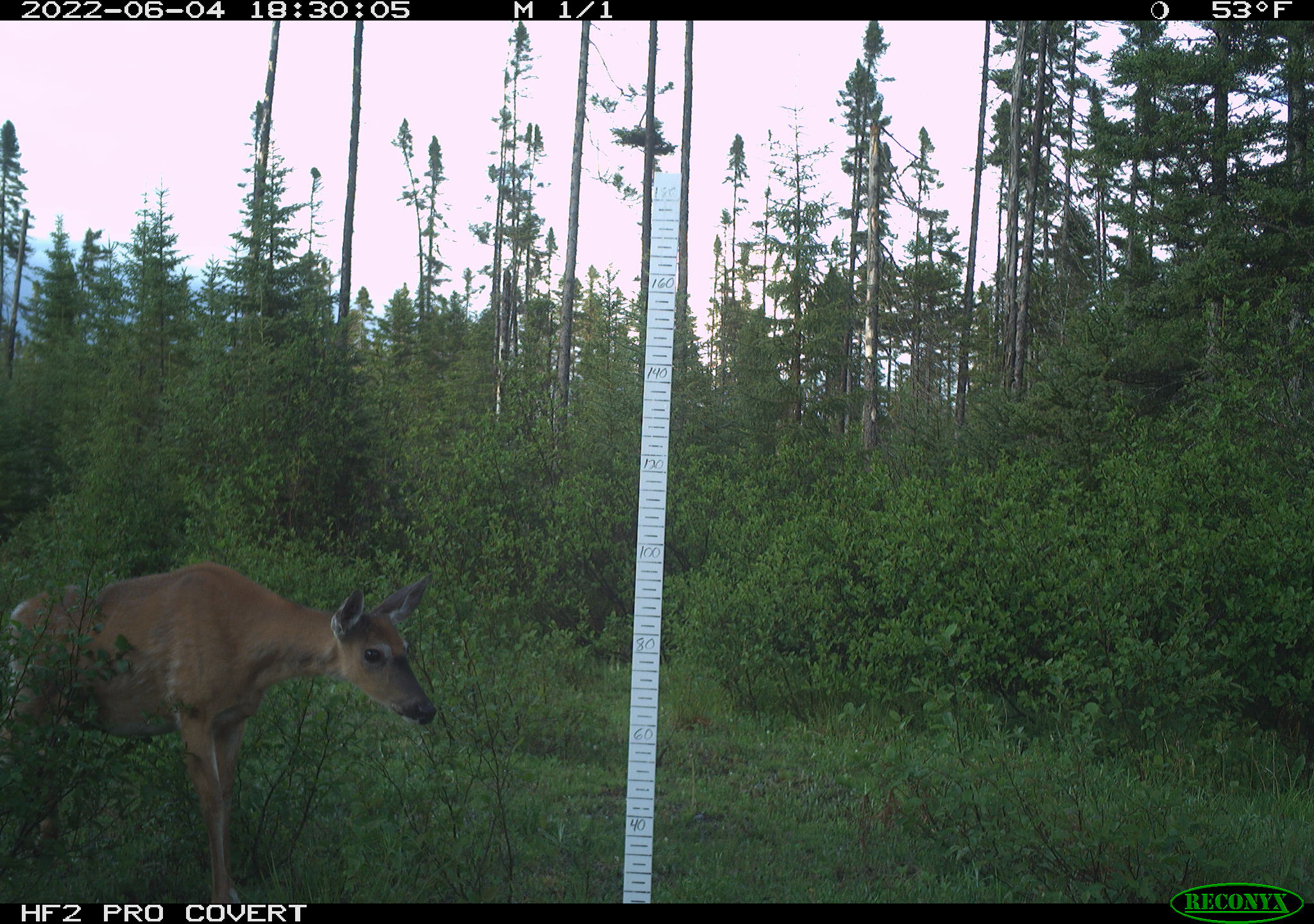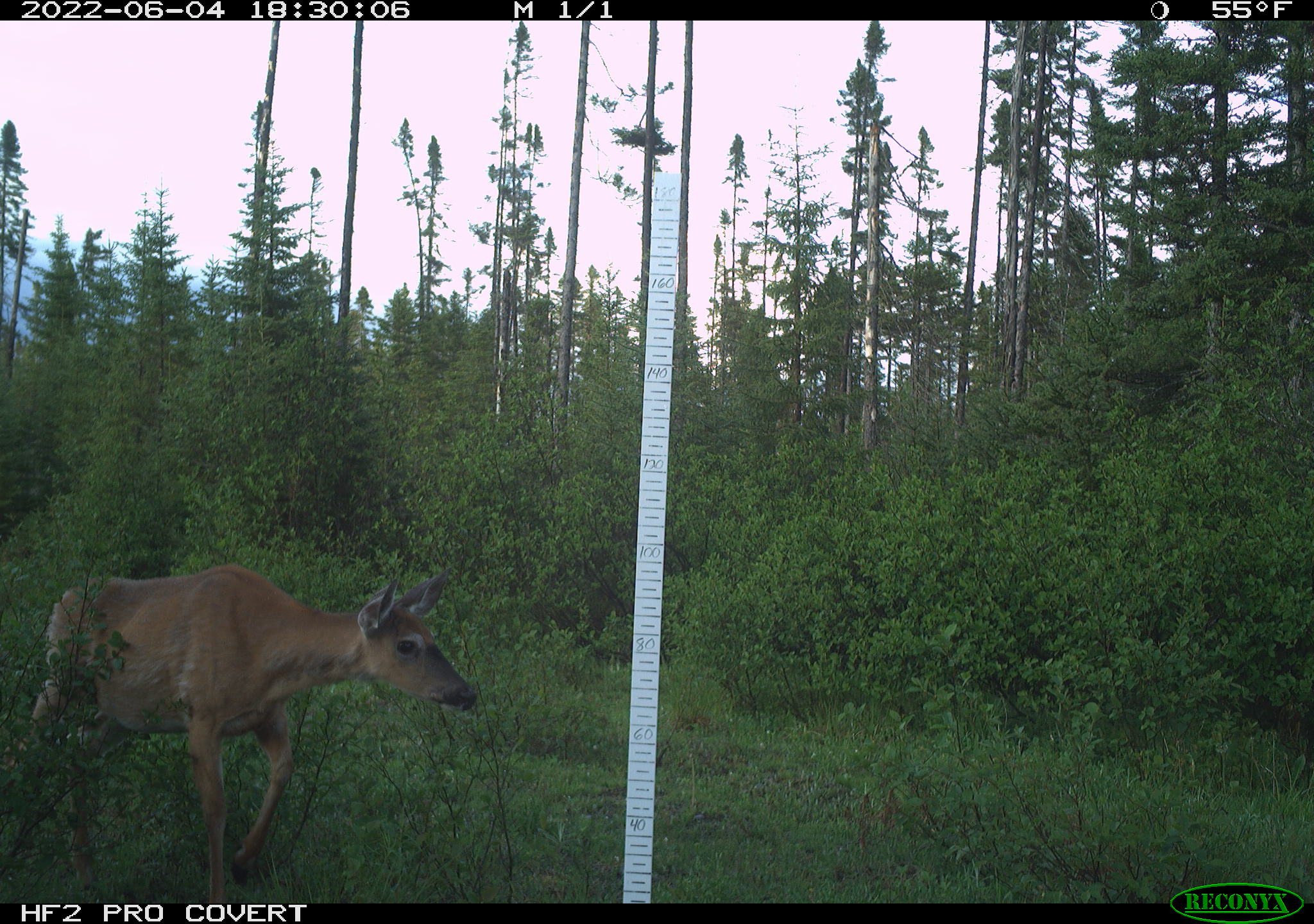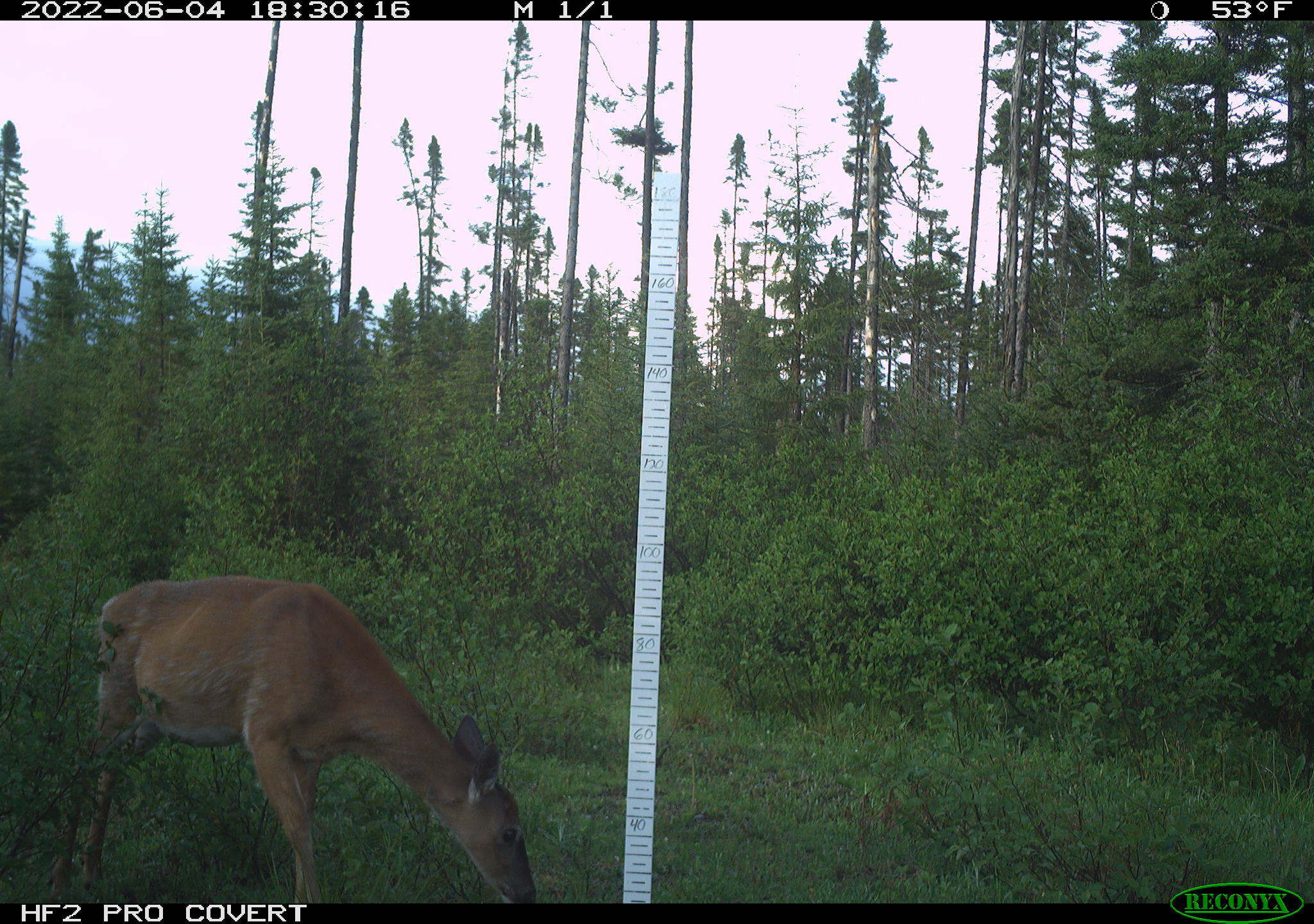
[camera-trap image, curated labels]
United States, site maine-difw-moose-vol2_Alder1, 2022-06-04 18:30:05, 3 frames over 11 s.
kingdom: Animalia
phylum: Chordata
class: Mammalia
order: Artiodactyla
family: Cervidae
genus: Odocoileus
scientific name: Odocoileus virginianus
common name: white-tailed deer